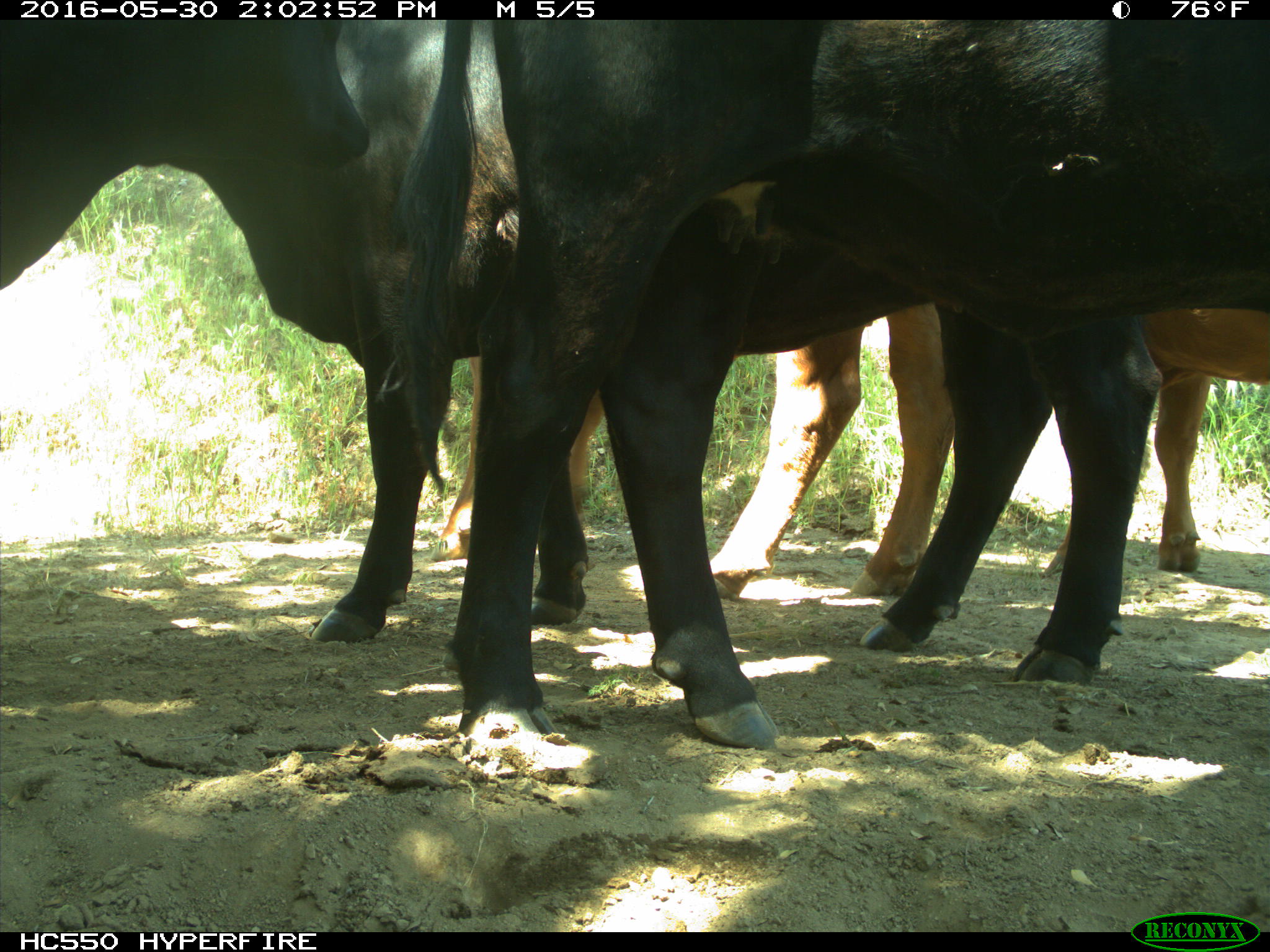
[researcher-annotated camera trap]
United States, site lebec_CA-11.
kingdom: Animalia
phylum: Chordata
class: Mammalia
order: Artiodactyla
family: Bovidae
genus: Bos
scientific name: Bos taurus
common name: domestic cow